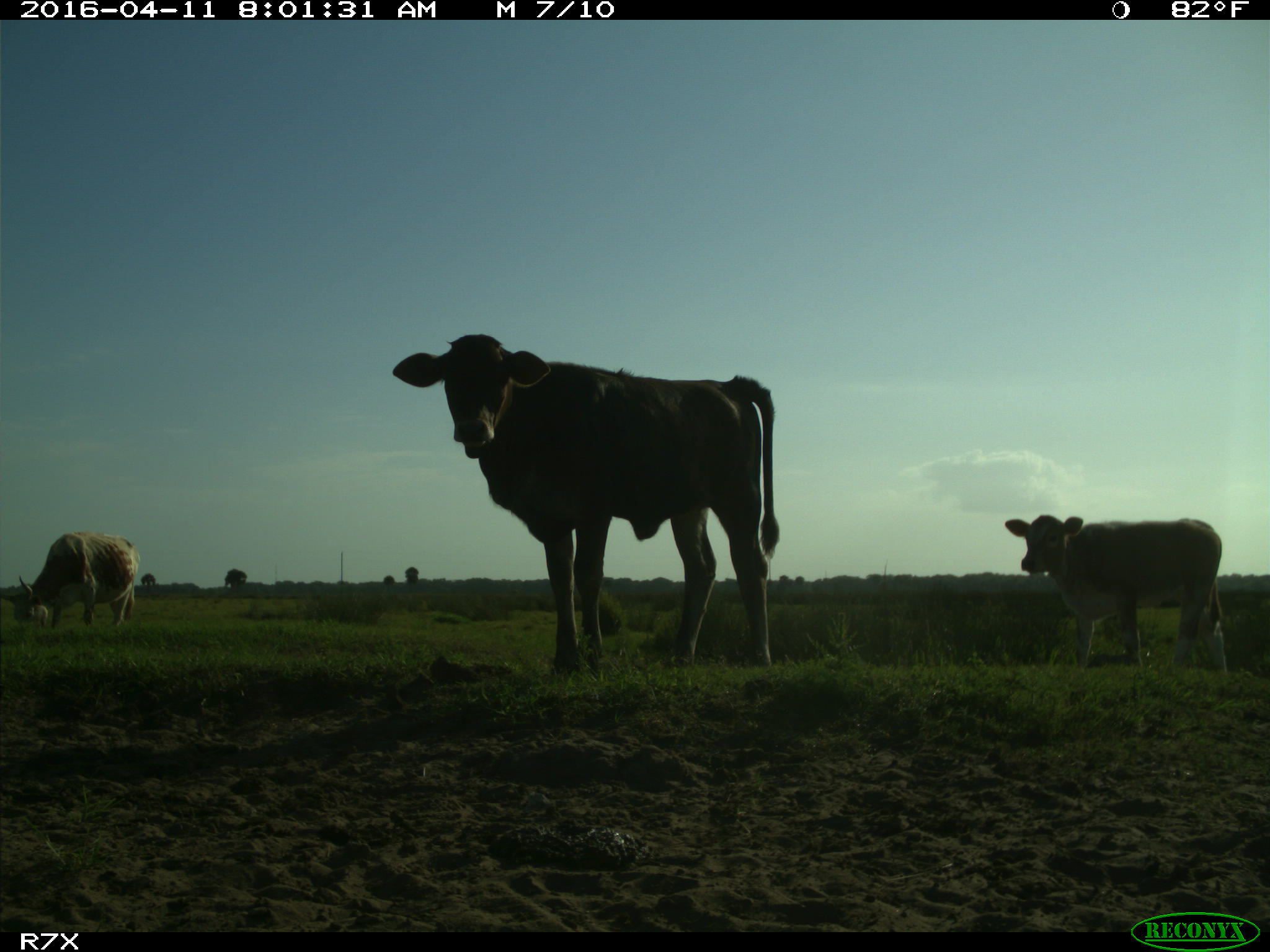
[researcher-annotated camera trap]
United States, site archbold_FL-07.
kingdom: Animalia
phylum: Chordata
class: Mammalia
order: Artiodactyla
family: Bovidae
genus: Bos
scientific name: Bos taurus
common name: domestic cow